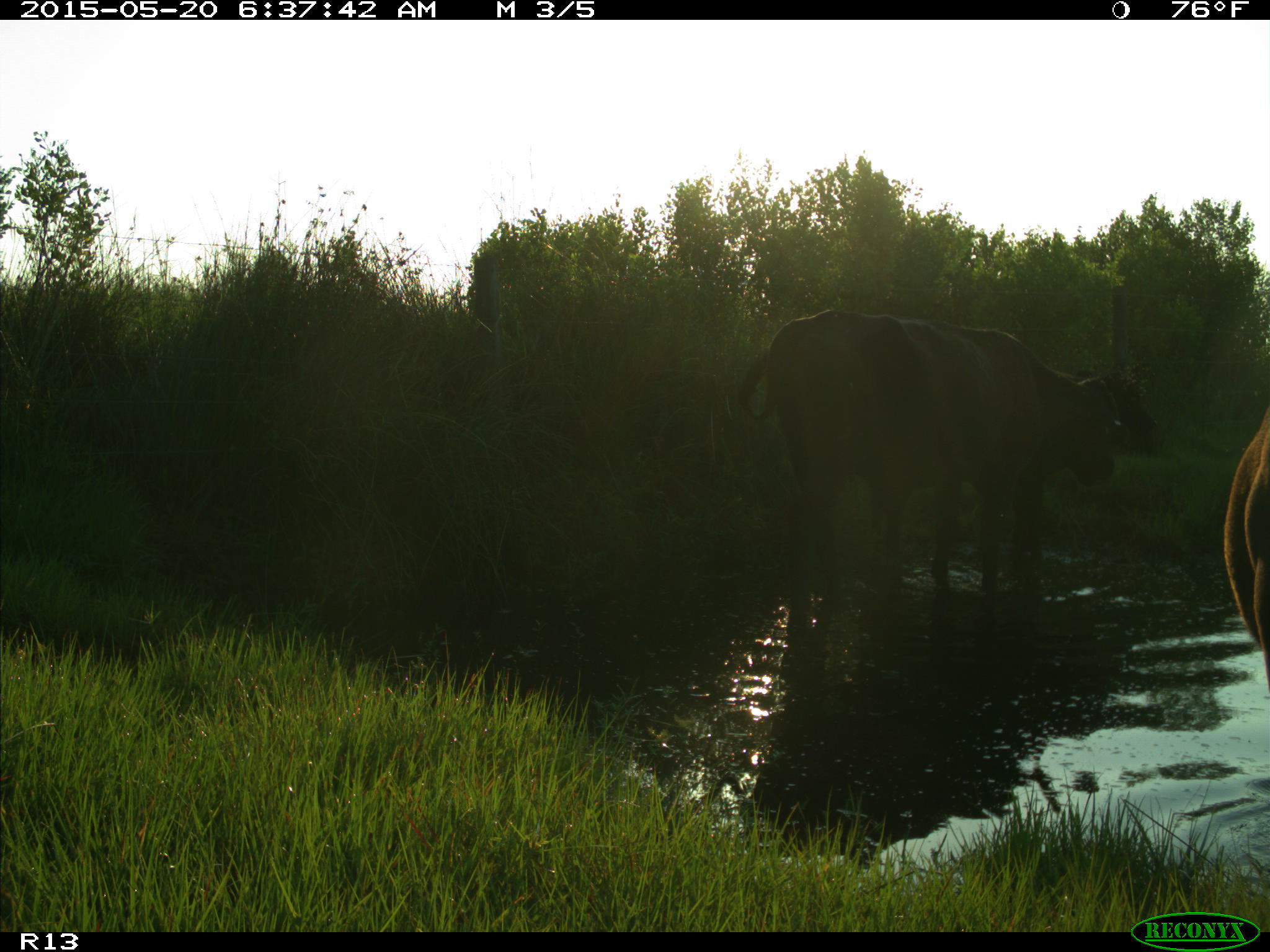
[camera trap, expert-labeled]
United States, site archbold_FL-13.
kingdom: Animalia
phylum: Chordata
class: Mammalia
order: Artiodactyla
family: Bovidae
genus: Bos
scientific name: Bos taurus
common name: domestic cow